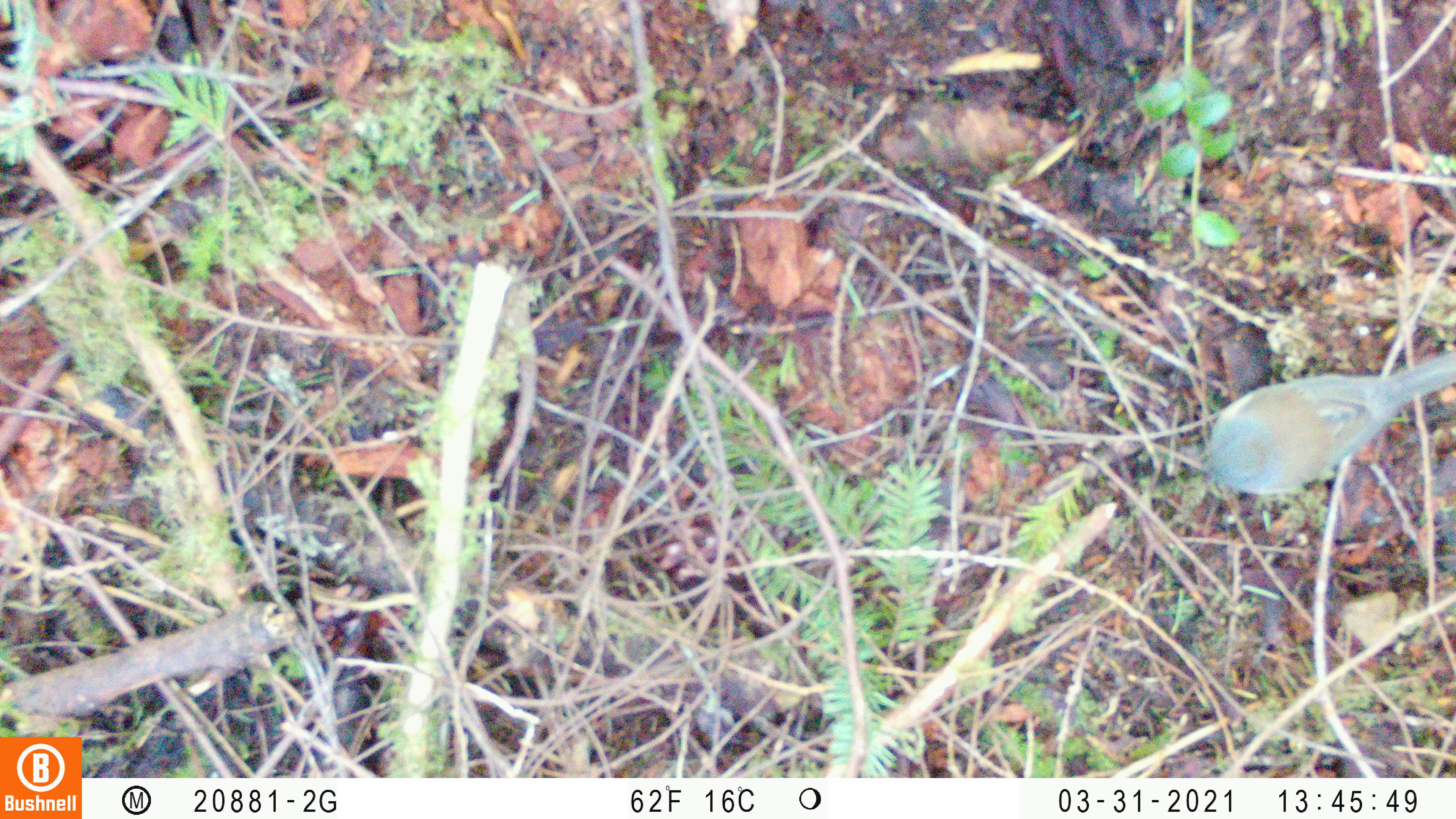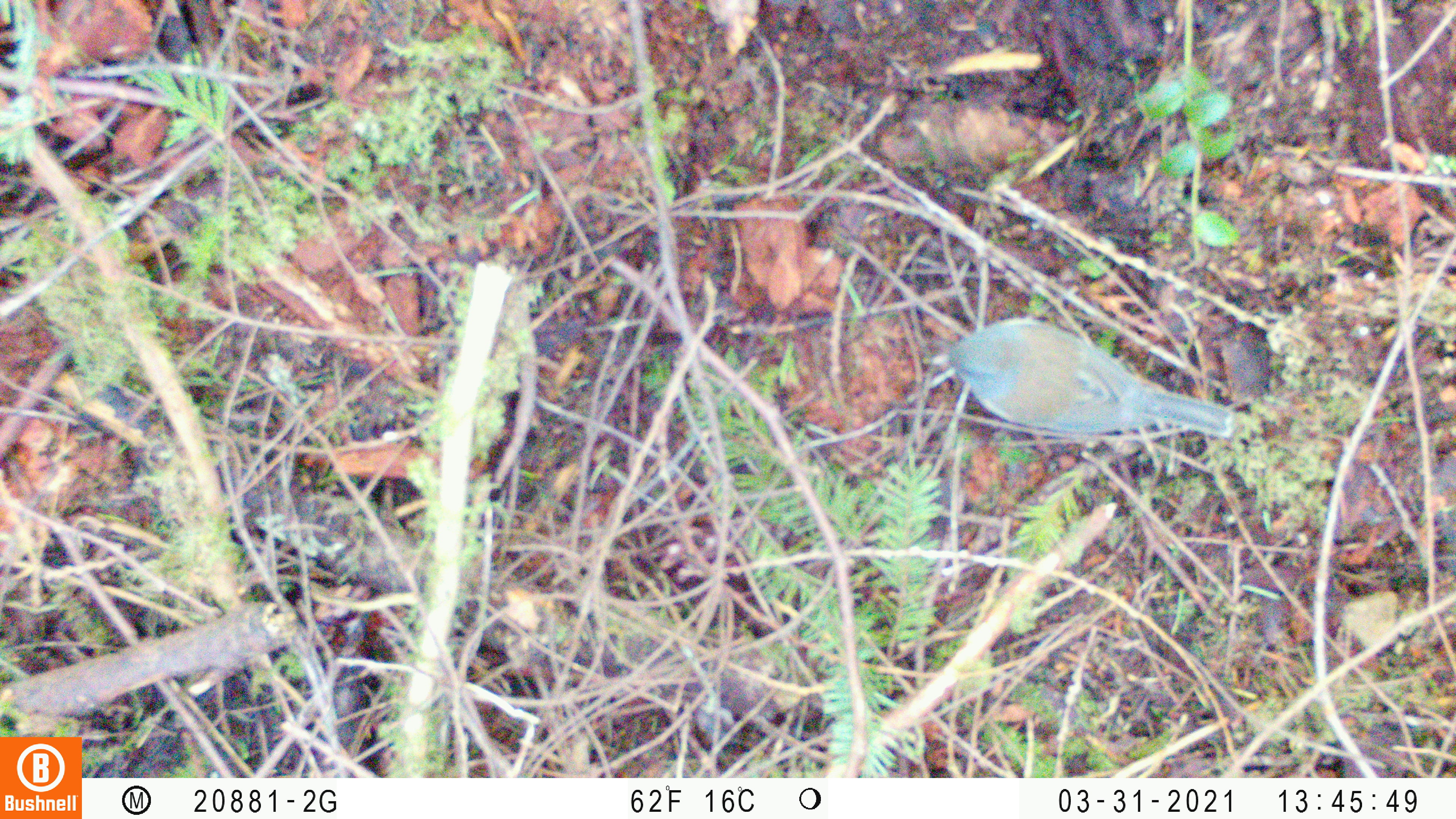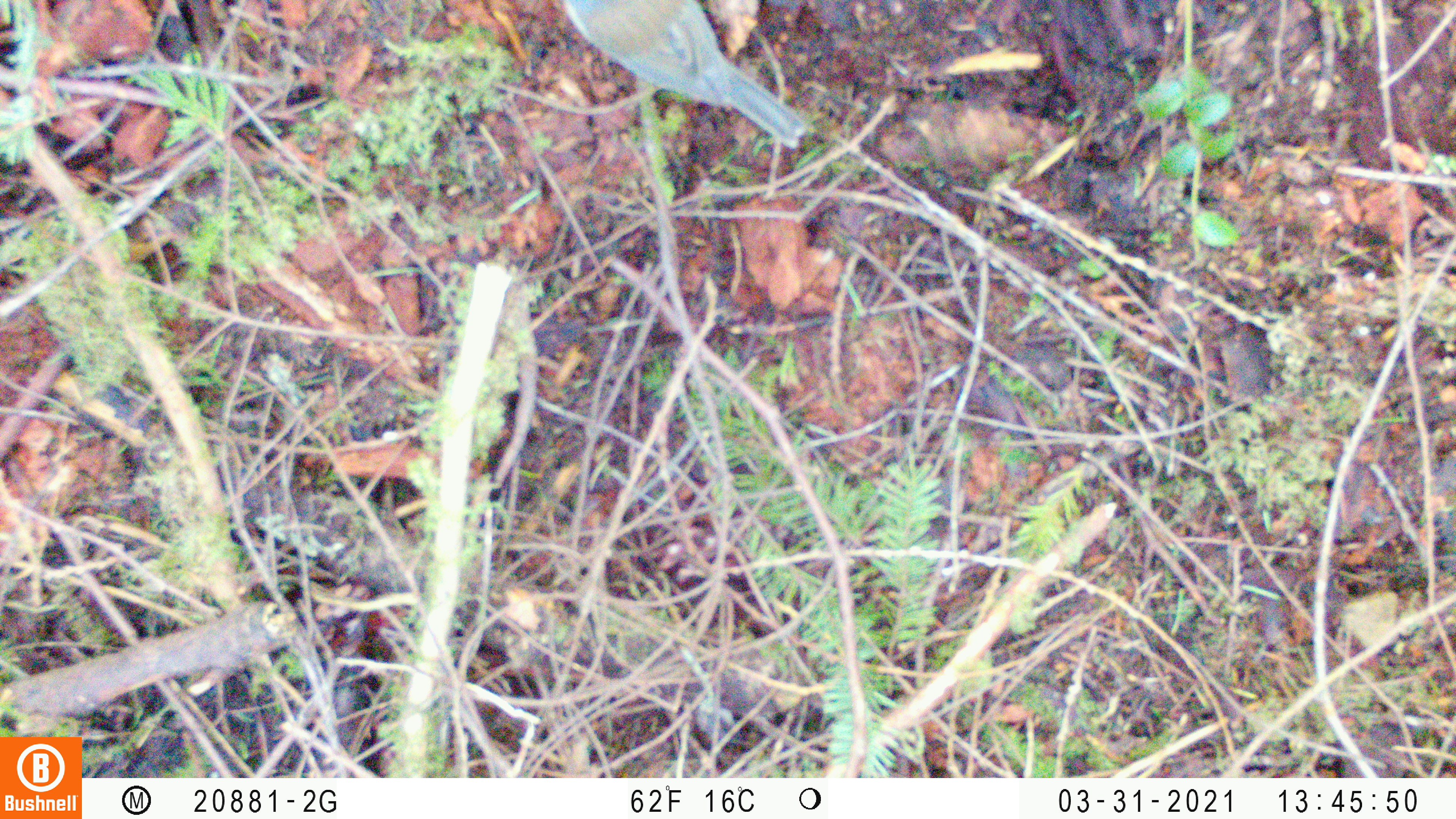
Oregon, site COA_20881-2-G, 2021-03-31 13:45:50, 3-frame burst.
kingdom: Animalia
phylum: Chordata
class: Aves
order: Passeriformes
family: Passerellidae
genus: Junco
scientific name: Junco hyemalis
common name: dark-eyed junco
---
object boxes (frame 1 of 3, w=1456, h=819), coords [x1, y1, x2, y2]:
dark-eyed junco: [1174, 339, 1455, 528]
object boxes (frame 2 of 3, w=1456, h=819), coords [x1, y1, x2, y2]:
dark-eyed junco: [916, 290, 1241, 483]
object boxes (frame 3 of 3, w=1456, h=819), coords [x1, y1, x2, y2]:
dark-eyed junco: [540, 0, 828, 173]